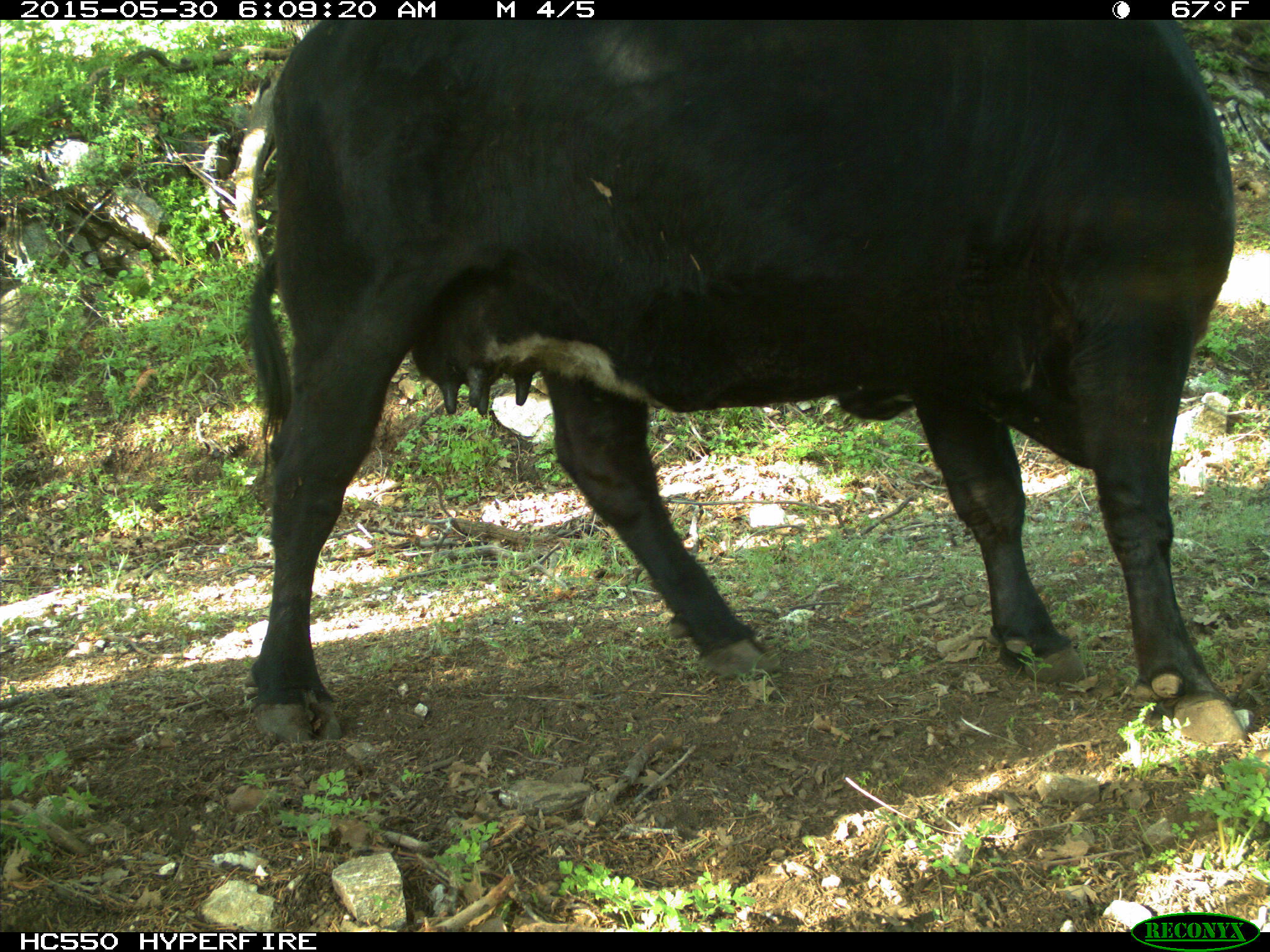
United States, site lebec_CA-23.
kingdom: Animalia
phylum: Chordata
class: Mammalia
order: Artiodactyla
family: Bovidae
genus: Bos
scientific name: Bos taurus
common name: domestic cow